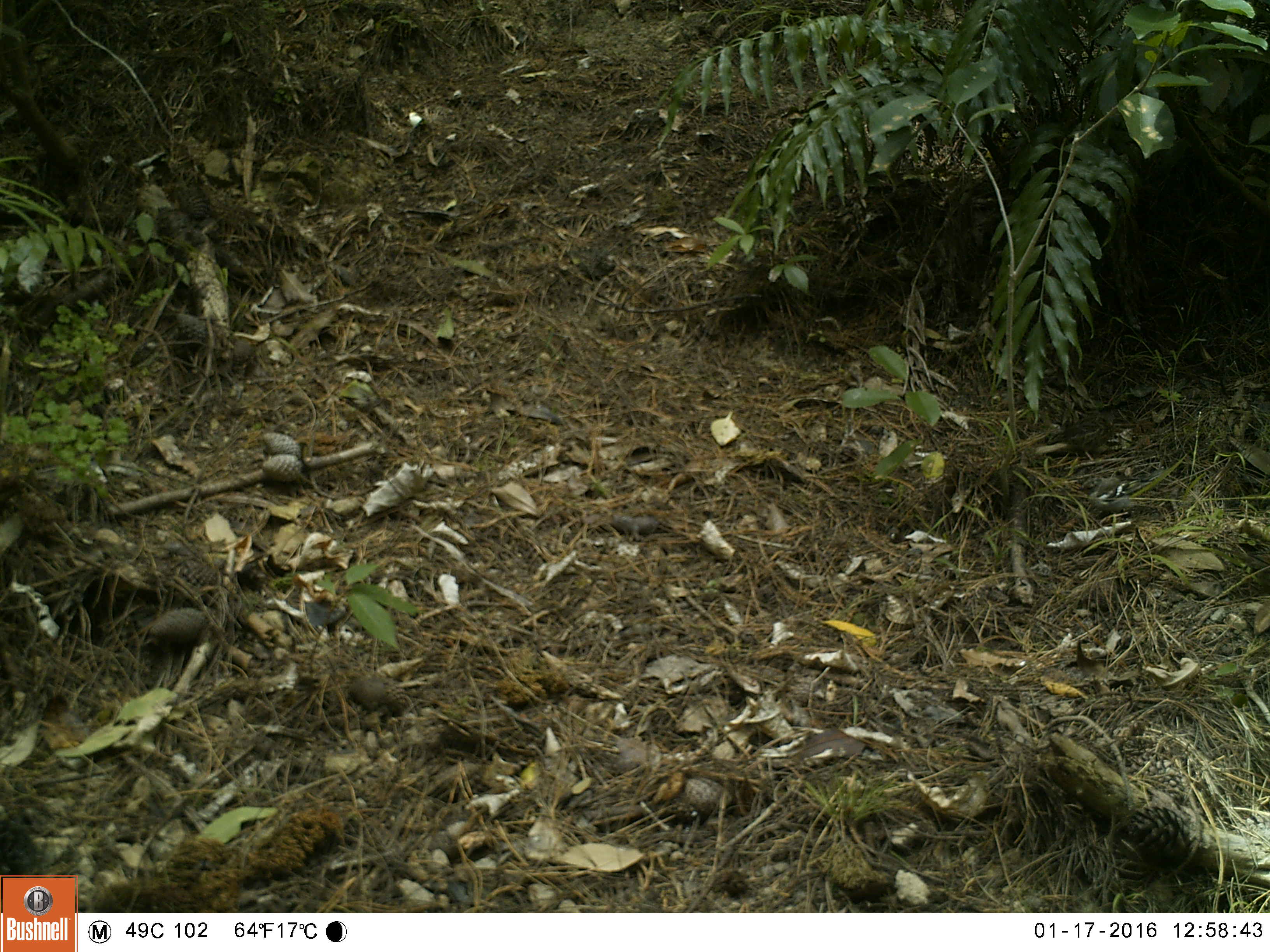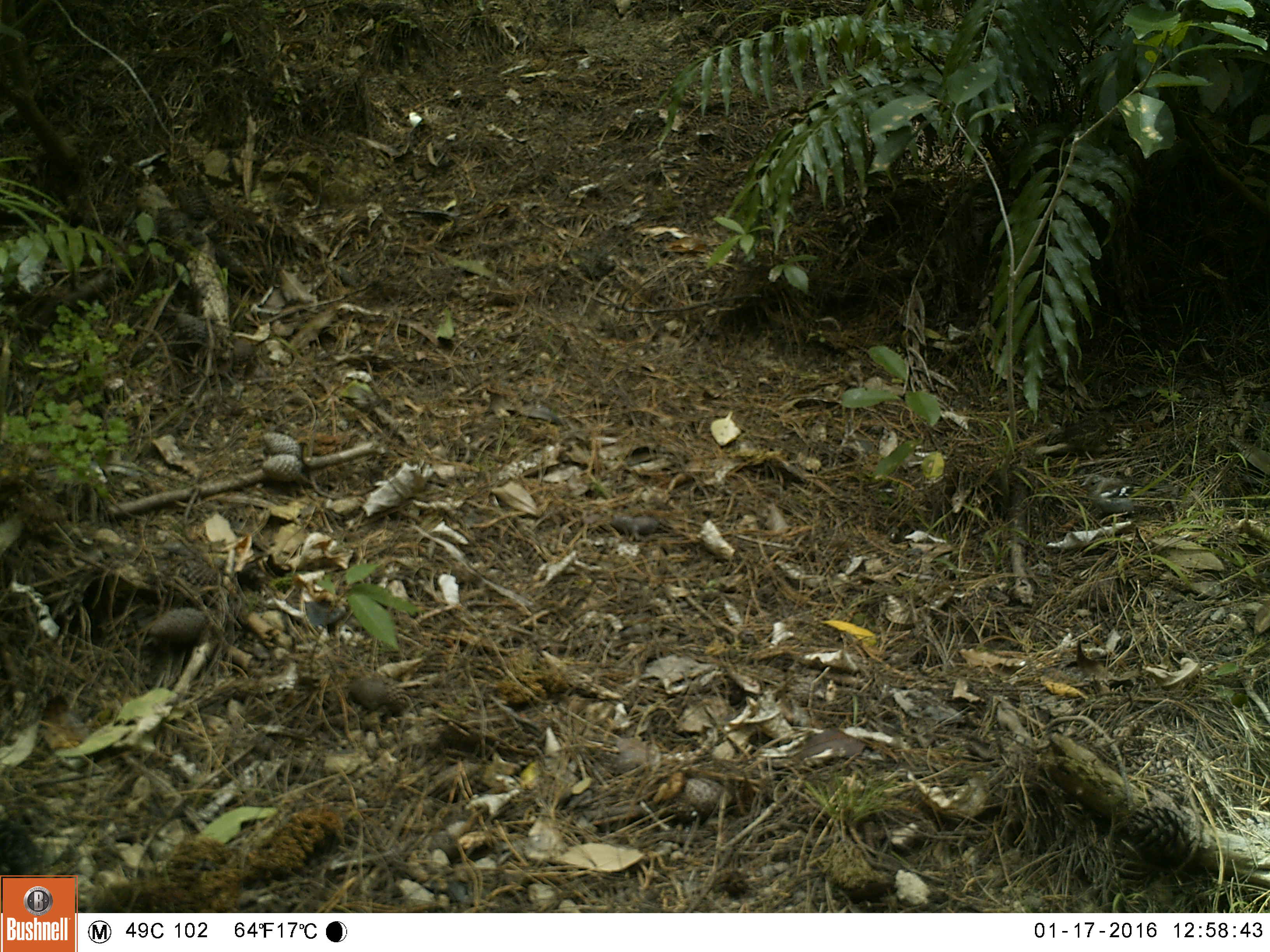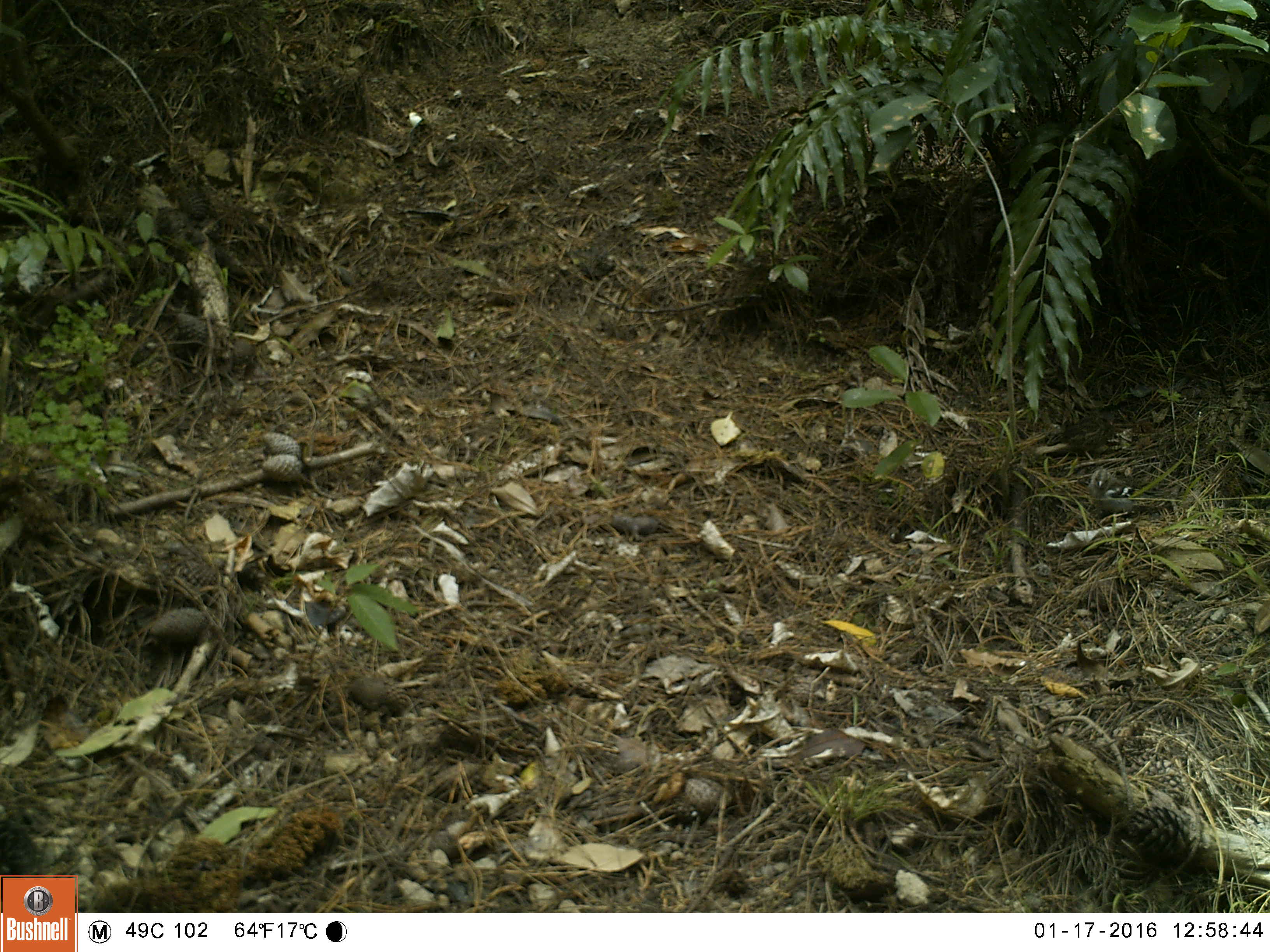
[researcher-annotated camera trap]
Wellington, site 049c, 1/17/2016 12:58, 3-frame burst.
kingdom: Animalia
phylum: Chordata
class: Aves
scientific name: Aves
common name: bird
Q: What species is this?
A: Bird (Aves).